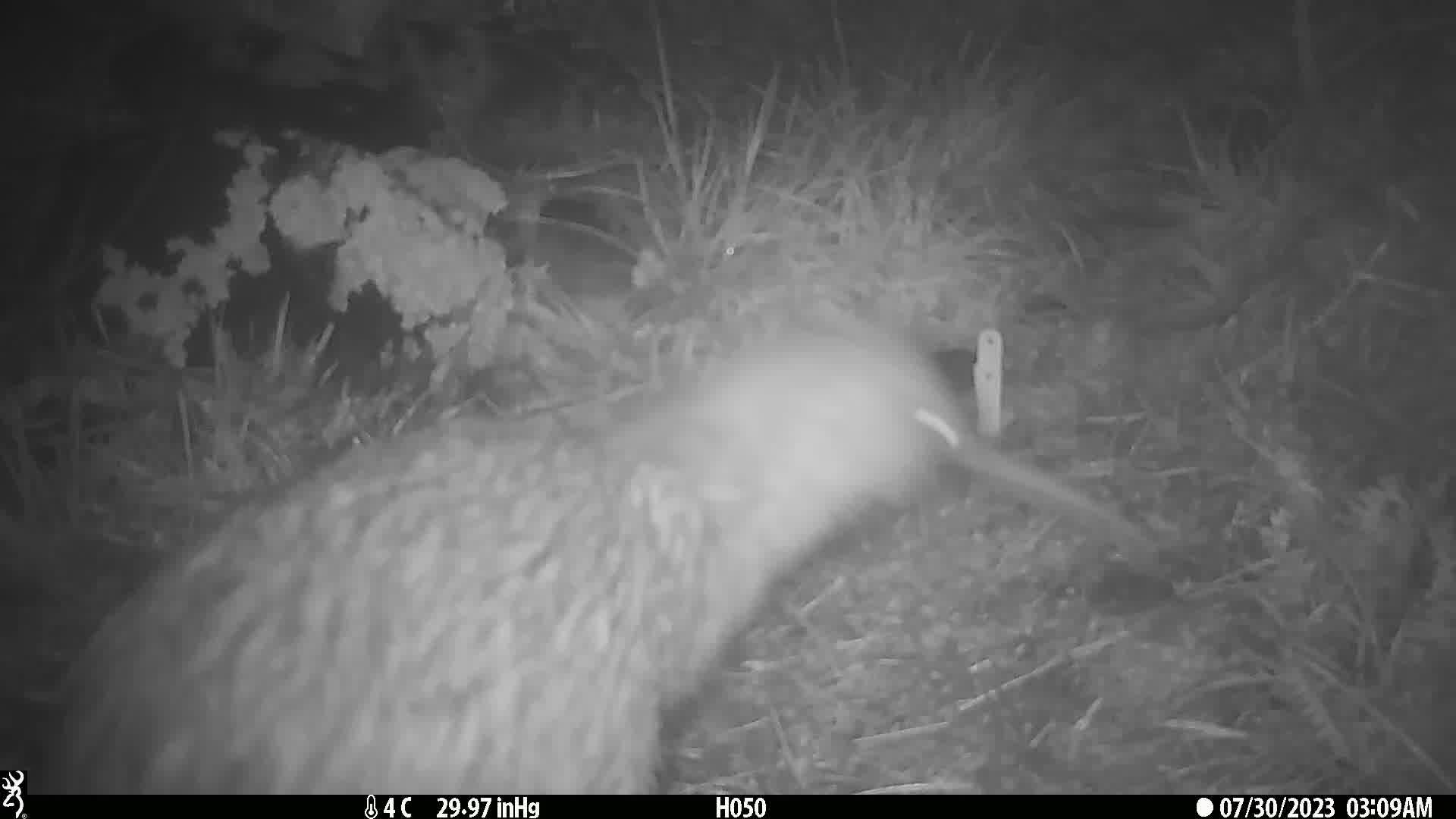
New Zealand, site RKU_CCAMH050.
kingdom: Animalia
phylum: Chordata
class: Aves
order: Apterygiformes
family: Apterygidae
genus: Apteryx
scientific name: Apteryx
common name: kiwi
Kiwi (Apteryx).